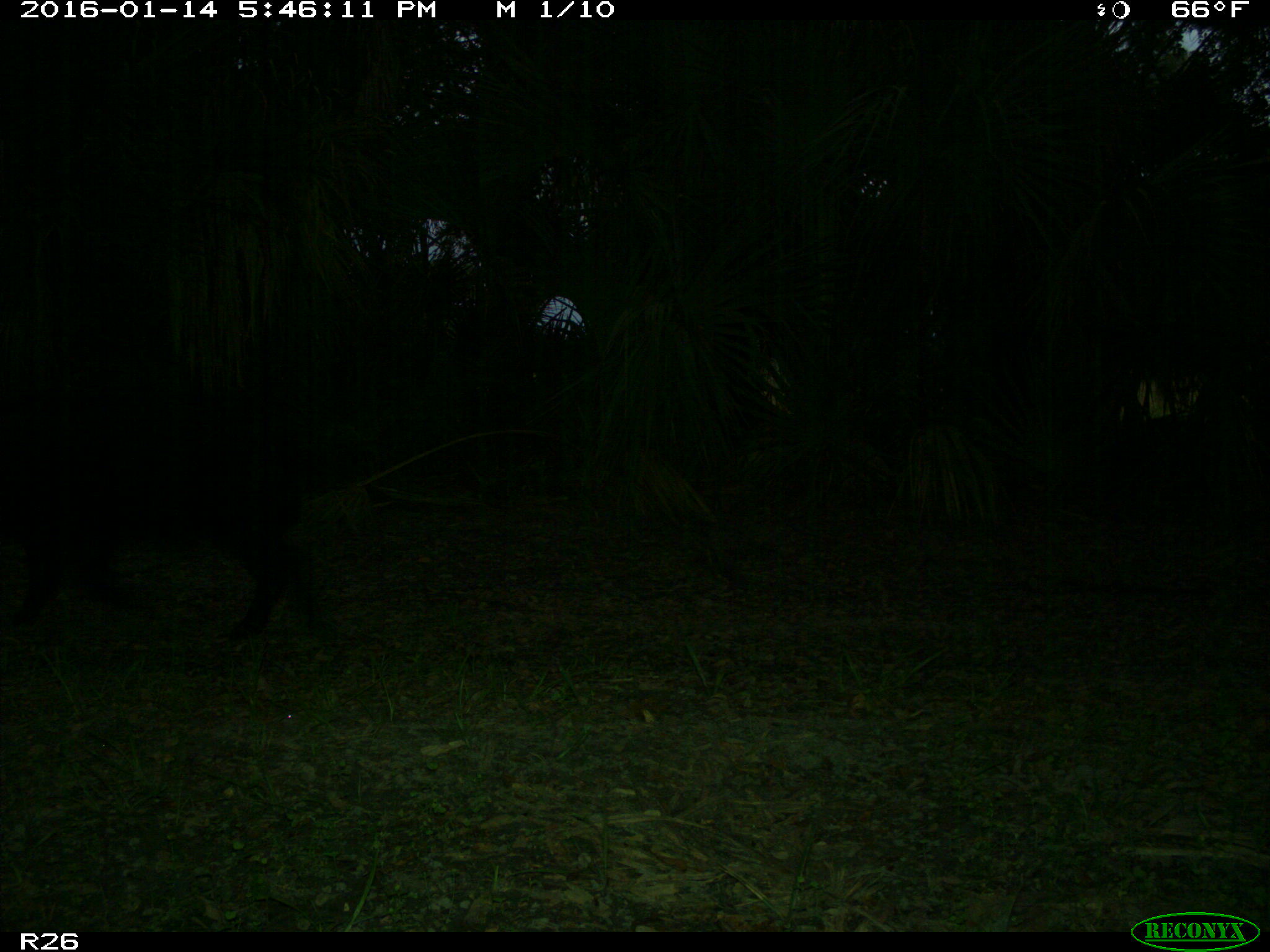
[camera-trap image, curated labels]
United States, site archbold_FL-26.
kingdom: Animalia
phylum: Chordata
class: Mammalia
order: Artiodactyla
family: Suidae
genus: Sus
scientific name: Sus scrofa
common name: wild boar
Sus scrofa (wild boar).